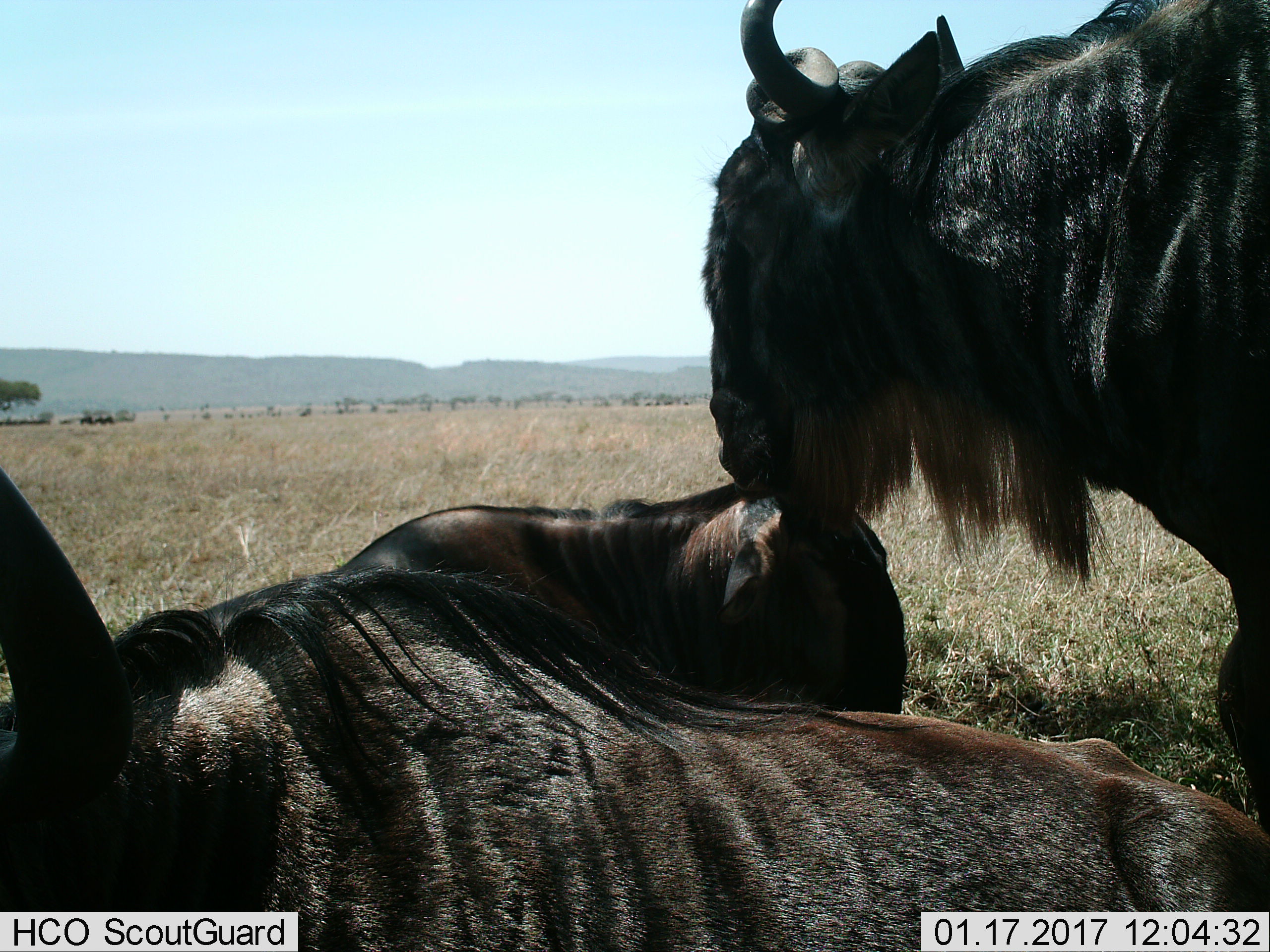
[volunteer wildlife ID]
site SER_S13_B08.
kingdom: Animalia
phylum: Chordata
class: Mammalia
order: Artiodactyla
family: Bovidae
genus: Connochaetes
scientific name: Connochaetes taurinus taurinus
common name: blue wildebeest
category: wildebeestblue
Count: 3.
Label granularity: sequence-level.